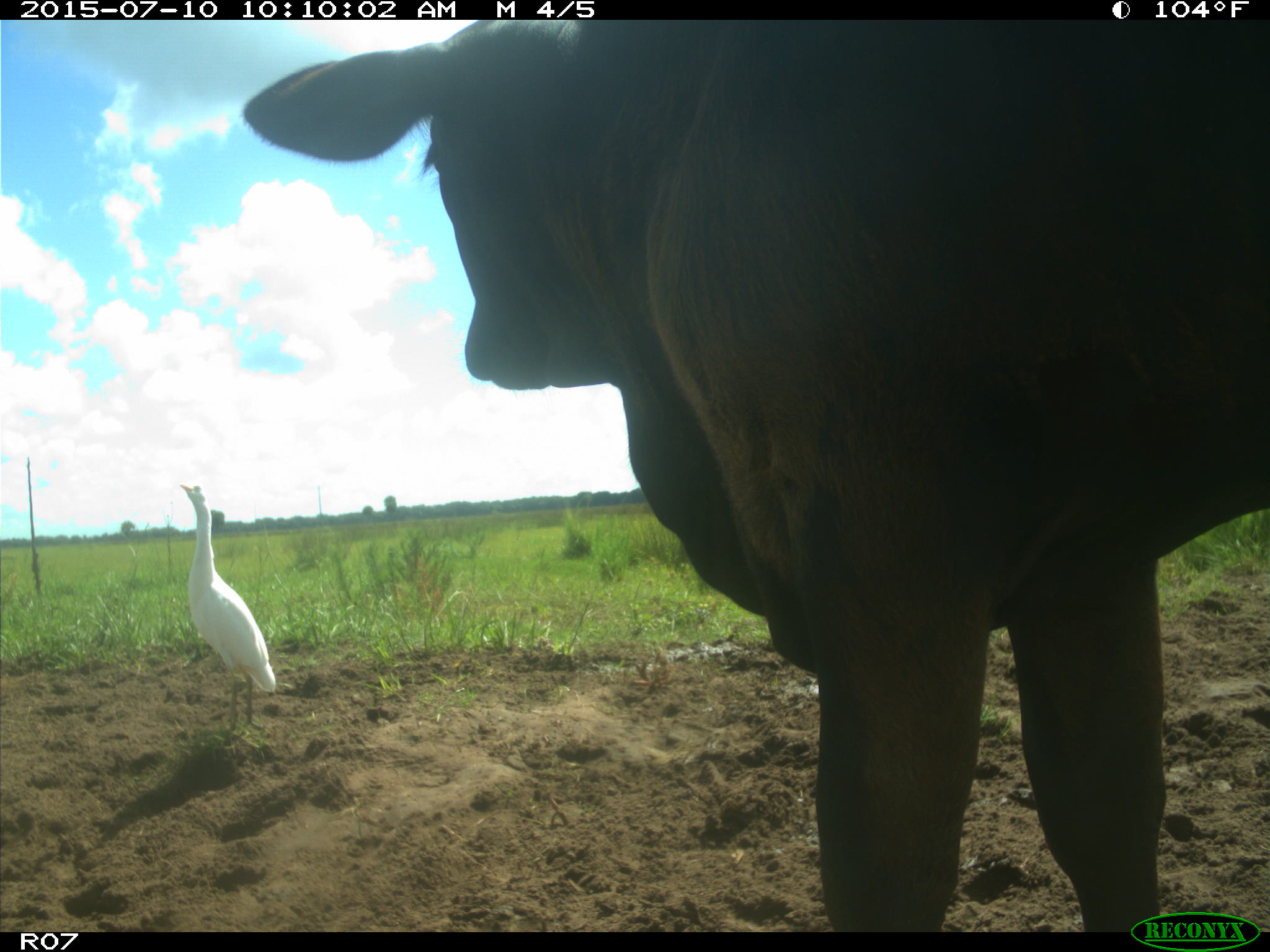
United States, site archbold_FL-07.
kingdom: Animalia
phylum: Chordata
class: Mammalia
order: Artiodactyla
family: Bovidae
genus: Bos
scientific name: Bos taurus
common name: domestic cow